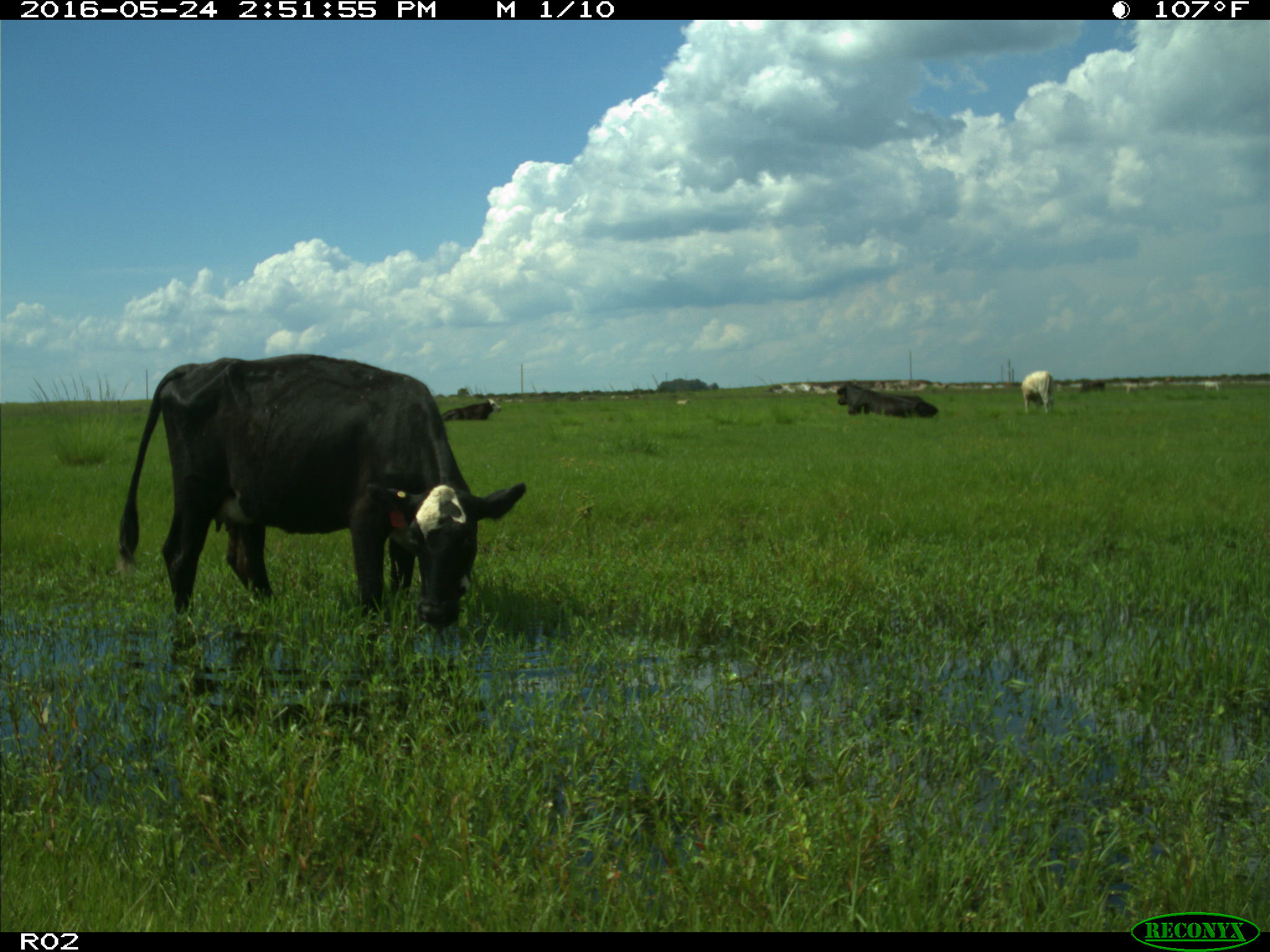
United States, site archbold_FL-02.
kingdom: Animalia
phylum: Chordata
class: Mammalia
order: Artiodactyla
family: Bovidae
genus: Bos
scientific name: Bos taurus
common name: domestic cow